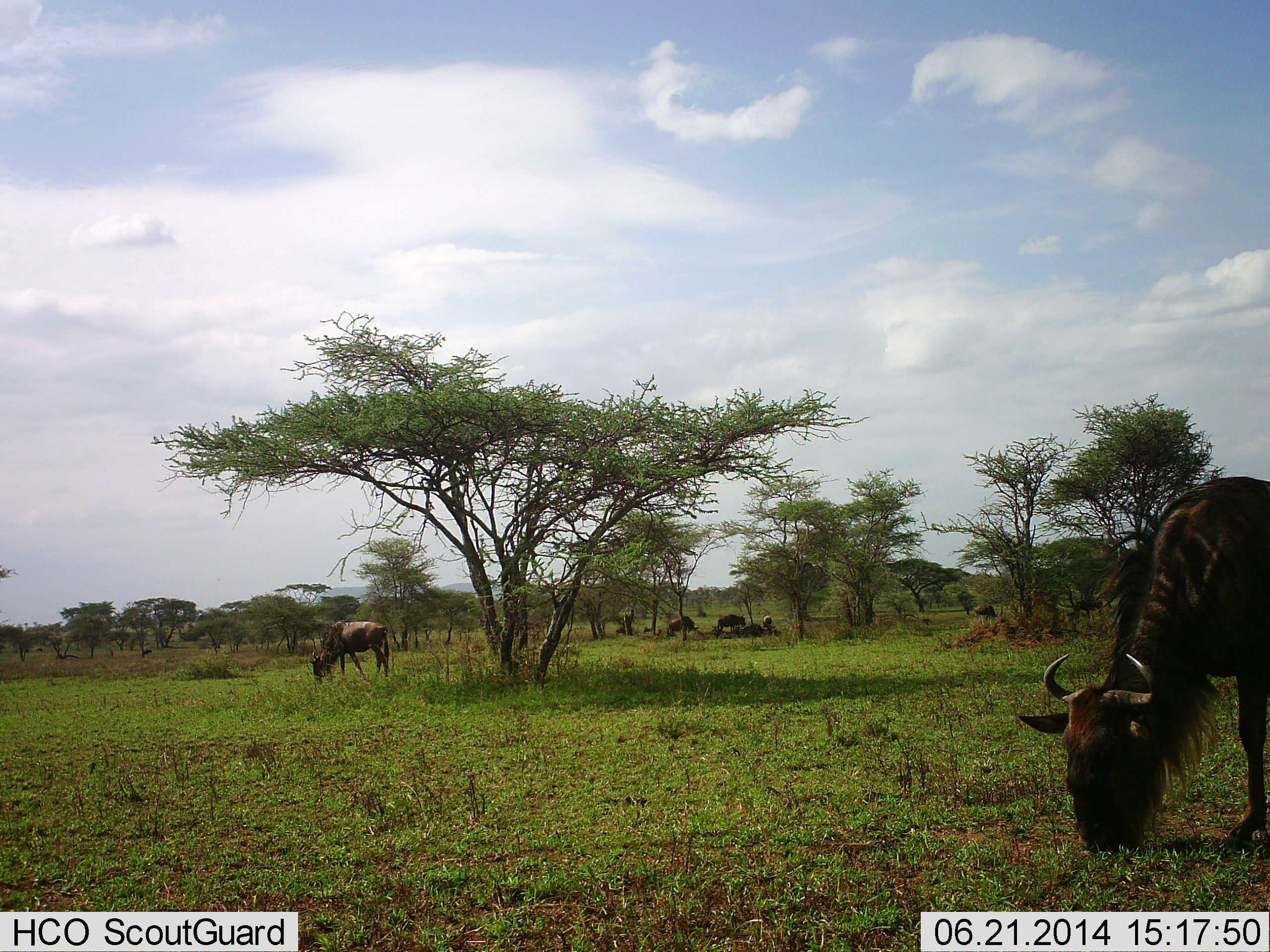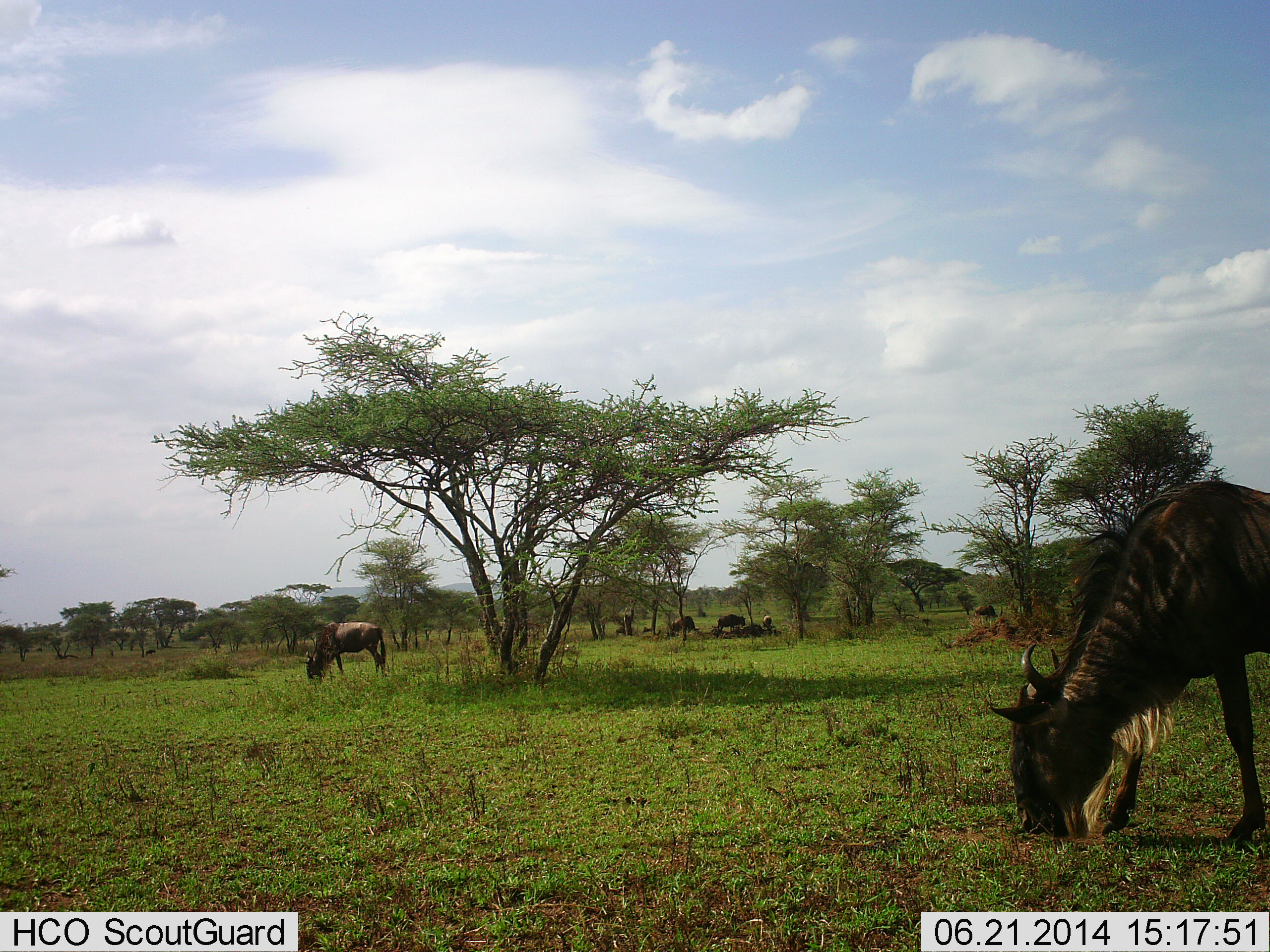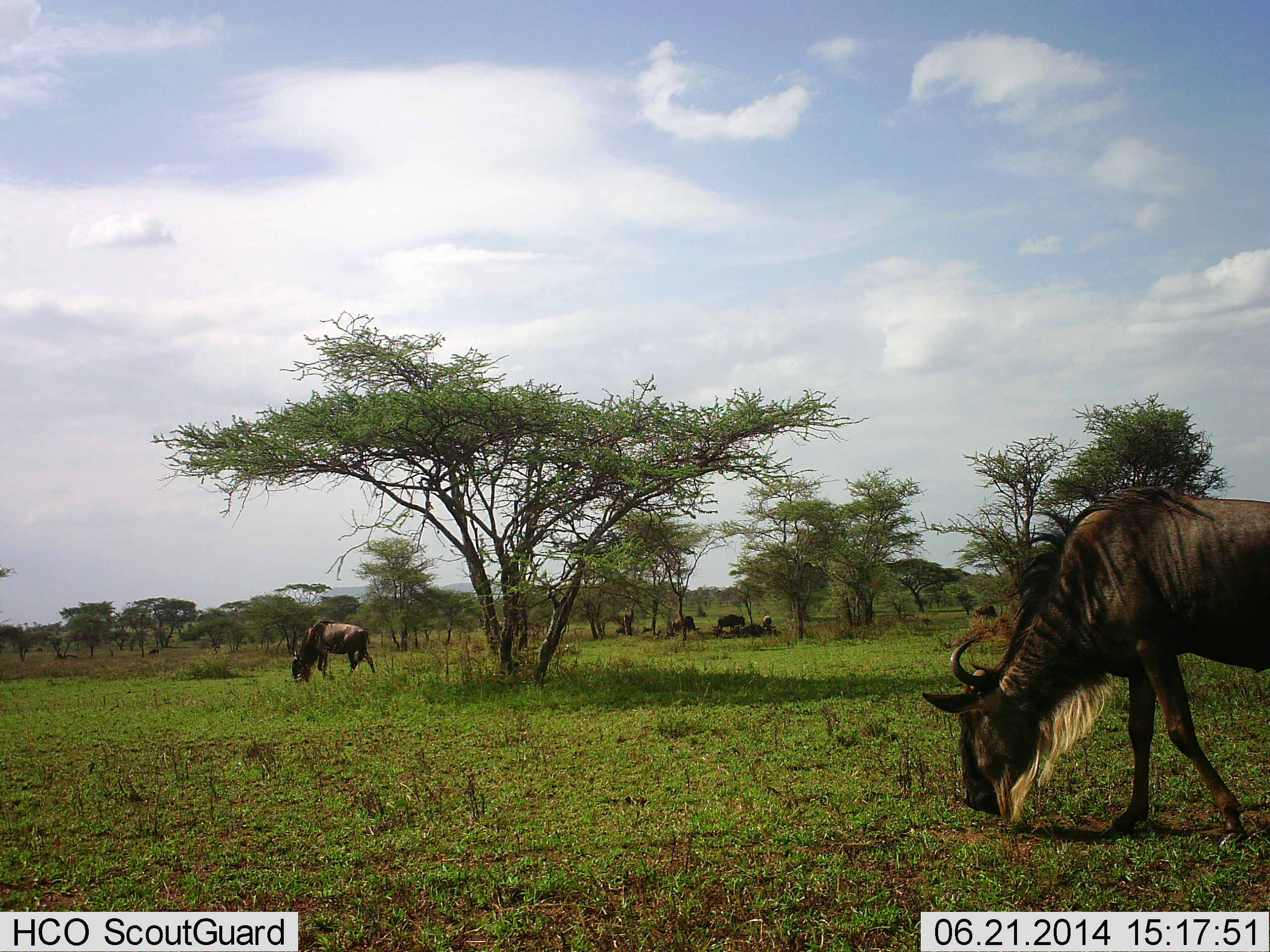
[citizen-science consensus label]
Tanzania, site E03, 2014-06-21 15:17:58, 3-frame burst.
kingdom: Animalia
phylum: Chordata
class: Mammalia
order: Artiodactyla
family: Bovidae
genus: Connochaetes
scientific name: Connochaetes taurinus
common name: blue wildebeest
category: wildebeest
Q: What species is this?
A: Wildebeest (blue wildebeest) (Connochaetes taurinus).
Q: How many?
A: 5.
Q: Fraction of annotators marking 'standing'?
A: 73%.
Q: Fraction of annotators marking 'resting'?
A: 36%.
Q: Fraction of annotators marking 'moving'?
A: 18%.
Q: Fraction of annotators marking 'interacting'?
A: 0%.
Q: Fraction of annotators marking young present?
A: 0%.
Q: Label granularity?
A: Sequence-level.